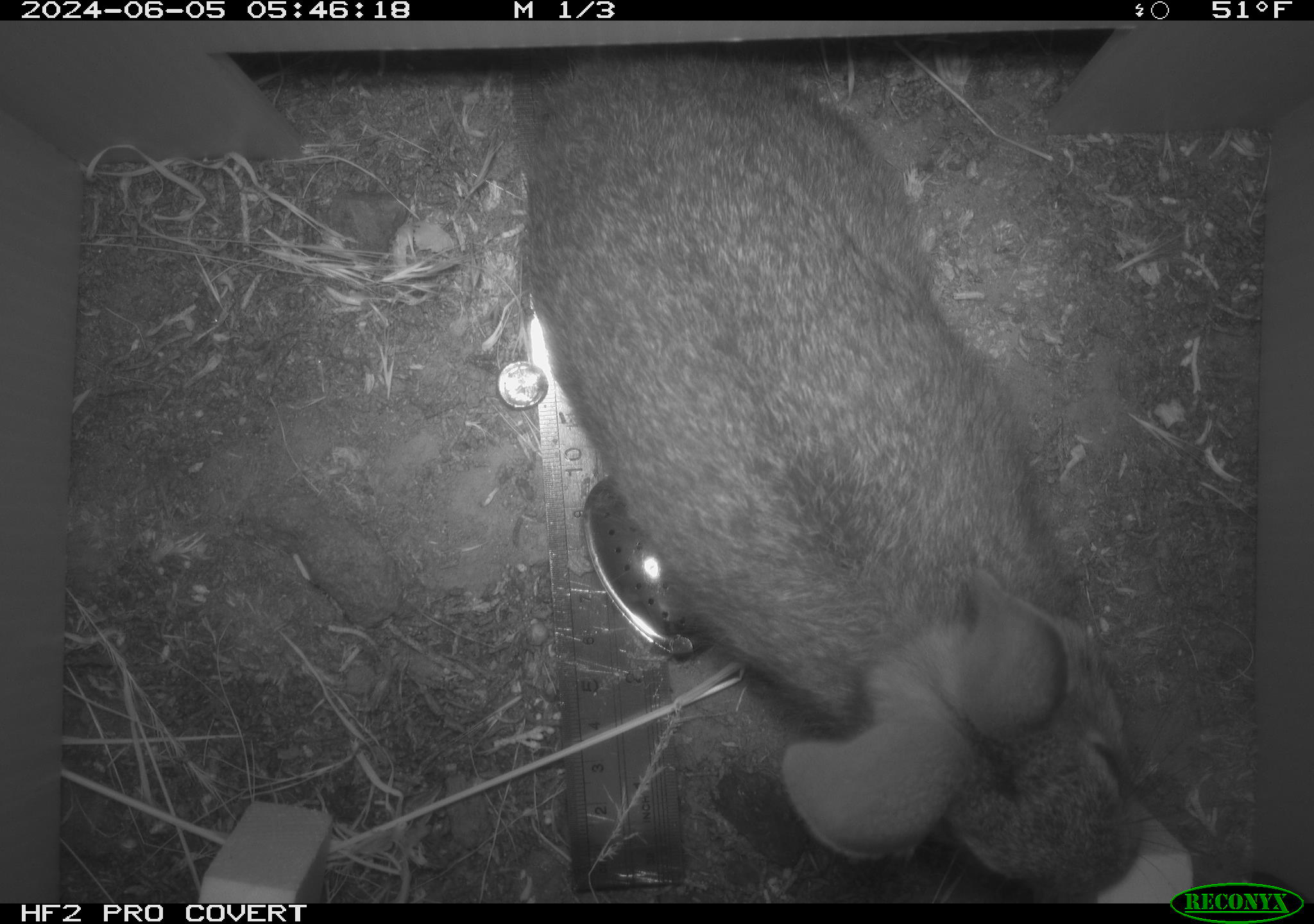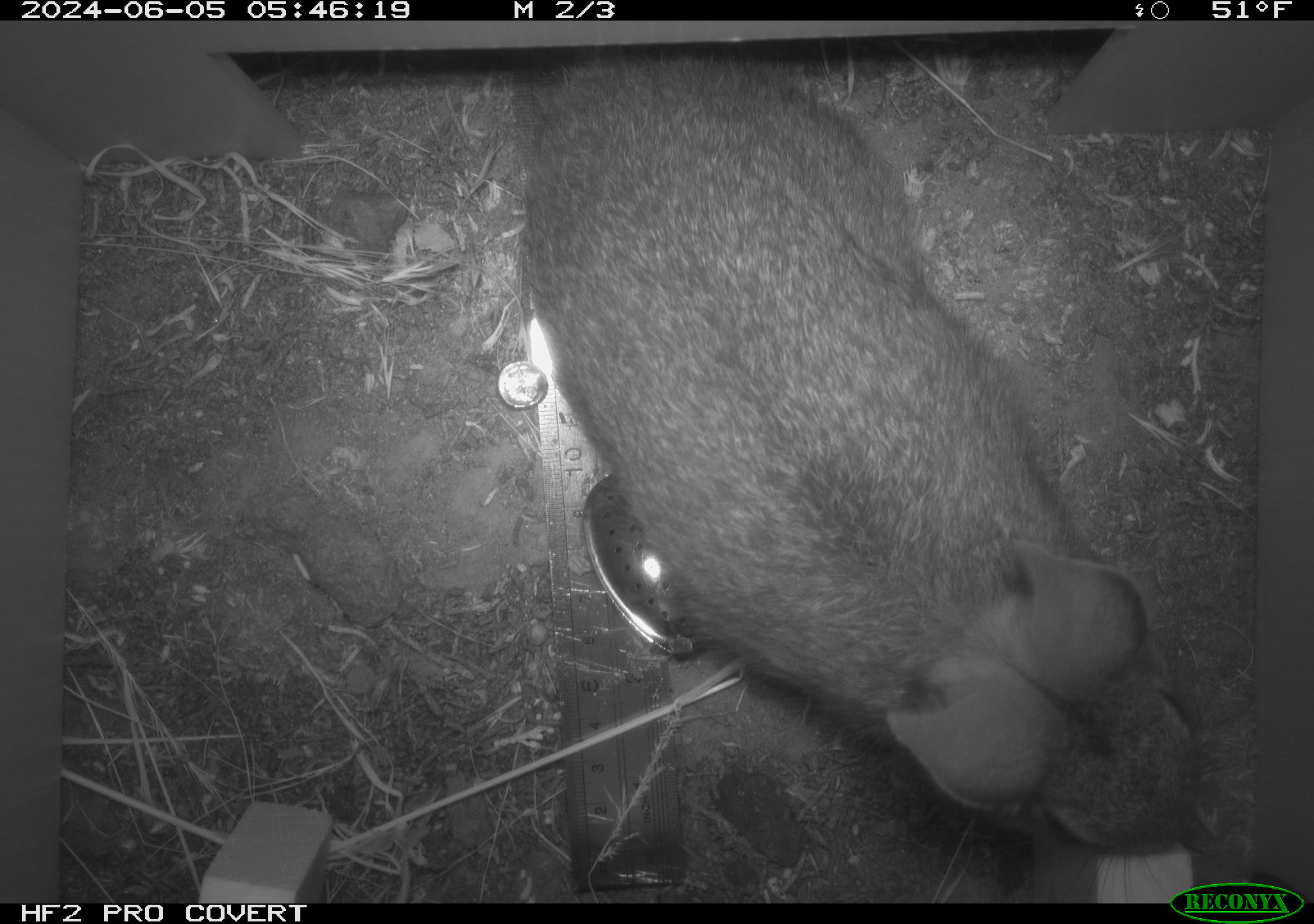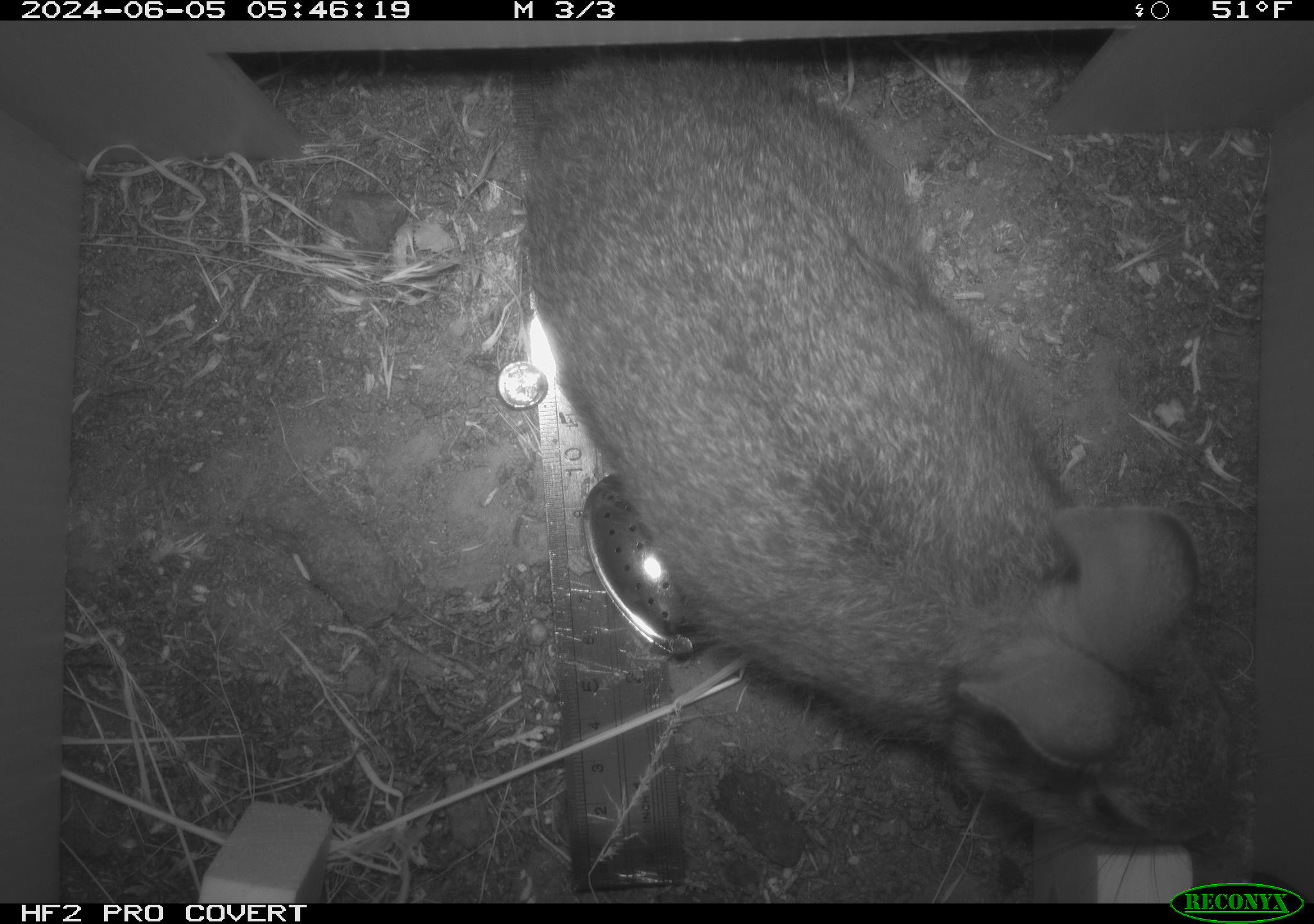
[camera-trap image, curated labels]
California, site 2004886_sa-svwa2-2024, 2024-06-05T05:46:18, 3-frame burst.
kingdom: Animalia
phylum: Chordata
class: Mammalia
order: Lagomorpha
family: Leporidae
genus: Sylvilagus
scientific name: Sylvilagus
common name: cottontail rabbits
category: sylvilagus species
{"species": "sylvilagus species (cottontail rabbits) (Sylvilagus)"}